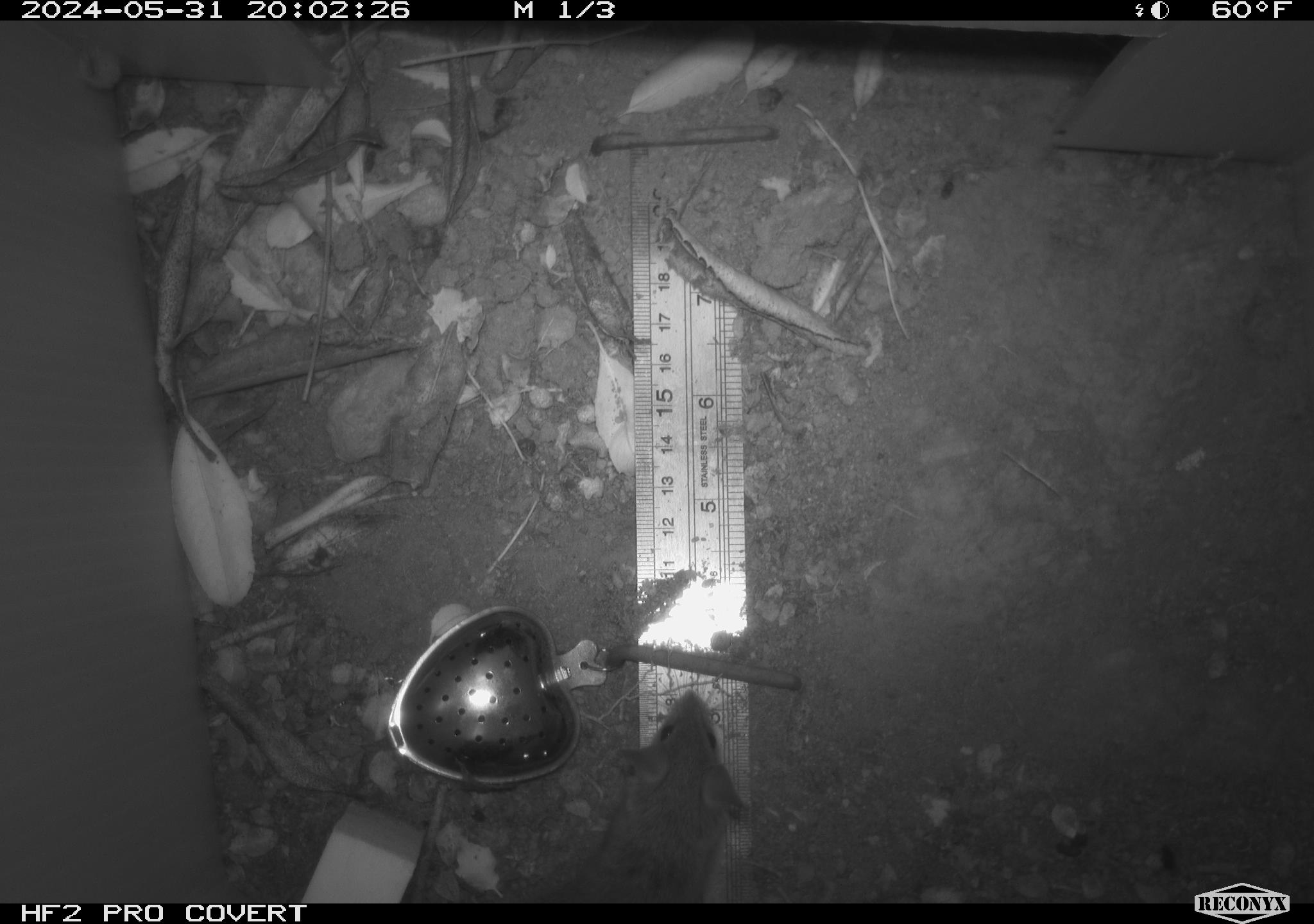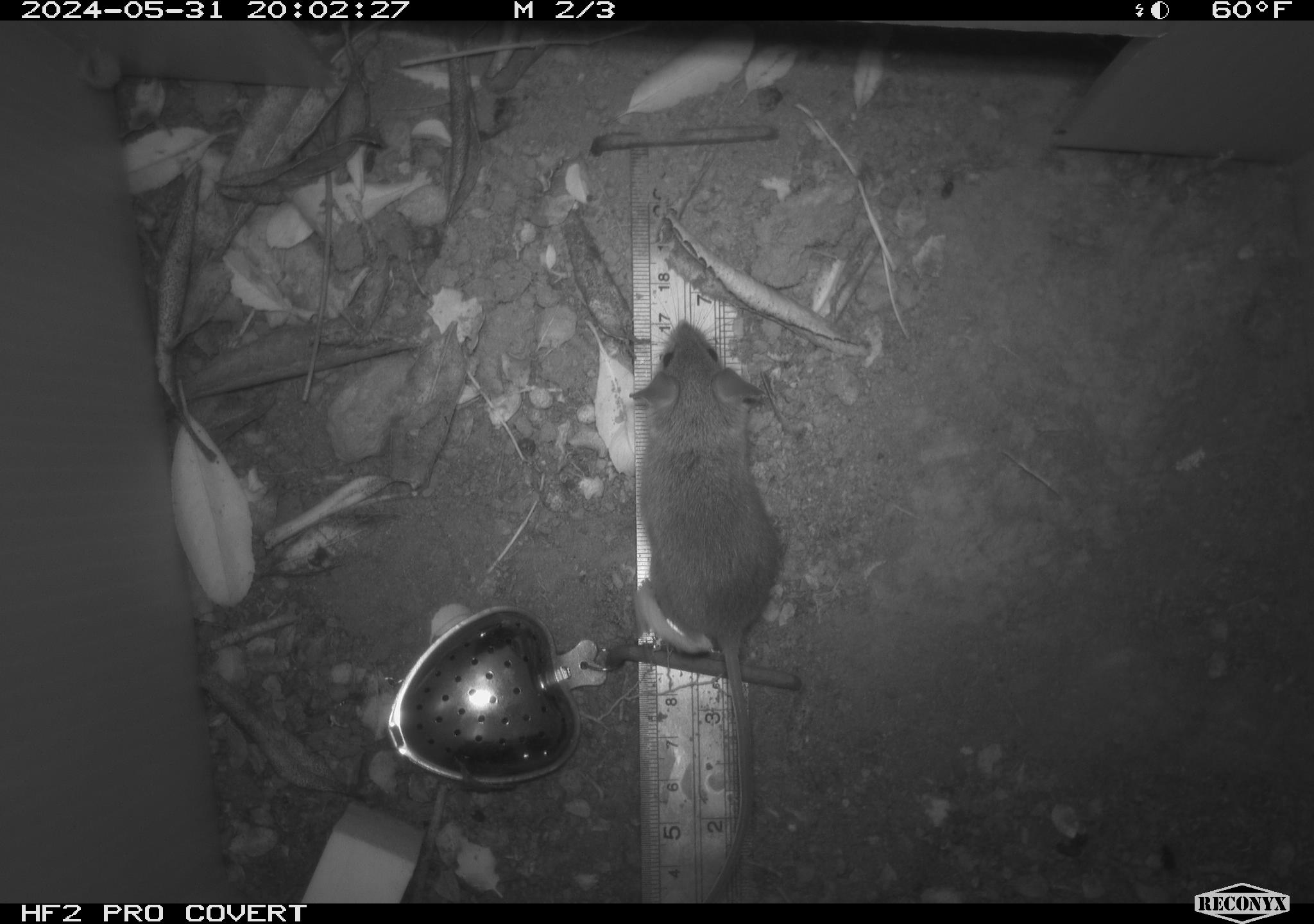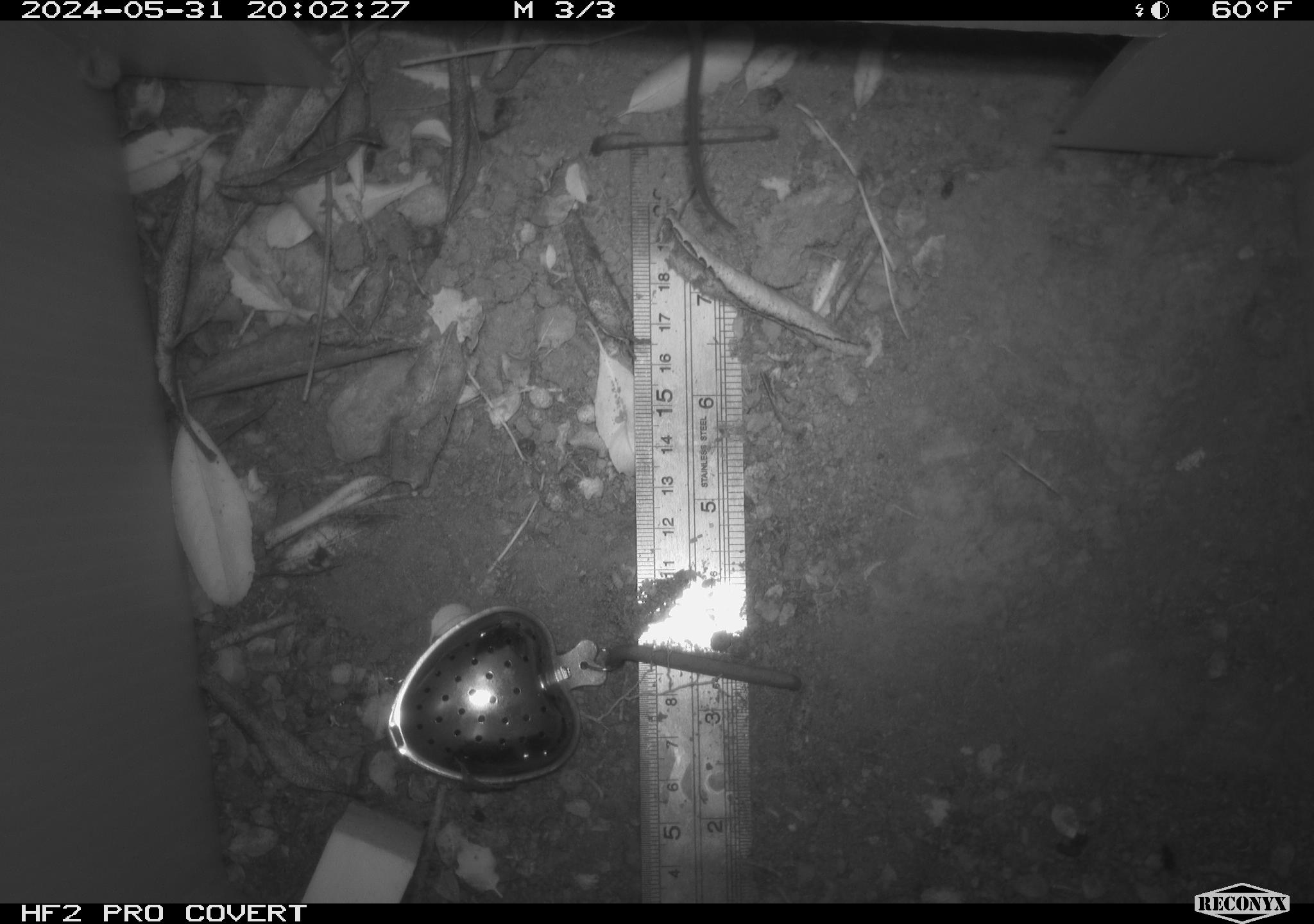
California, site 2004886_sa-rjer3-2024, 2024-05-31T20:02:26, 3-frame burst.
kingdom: Animalia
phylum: Chordata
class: Mammalia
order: Rodentia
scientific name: Rodentia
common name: mouse species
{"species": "mouse species (Rodentia)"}